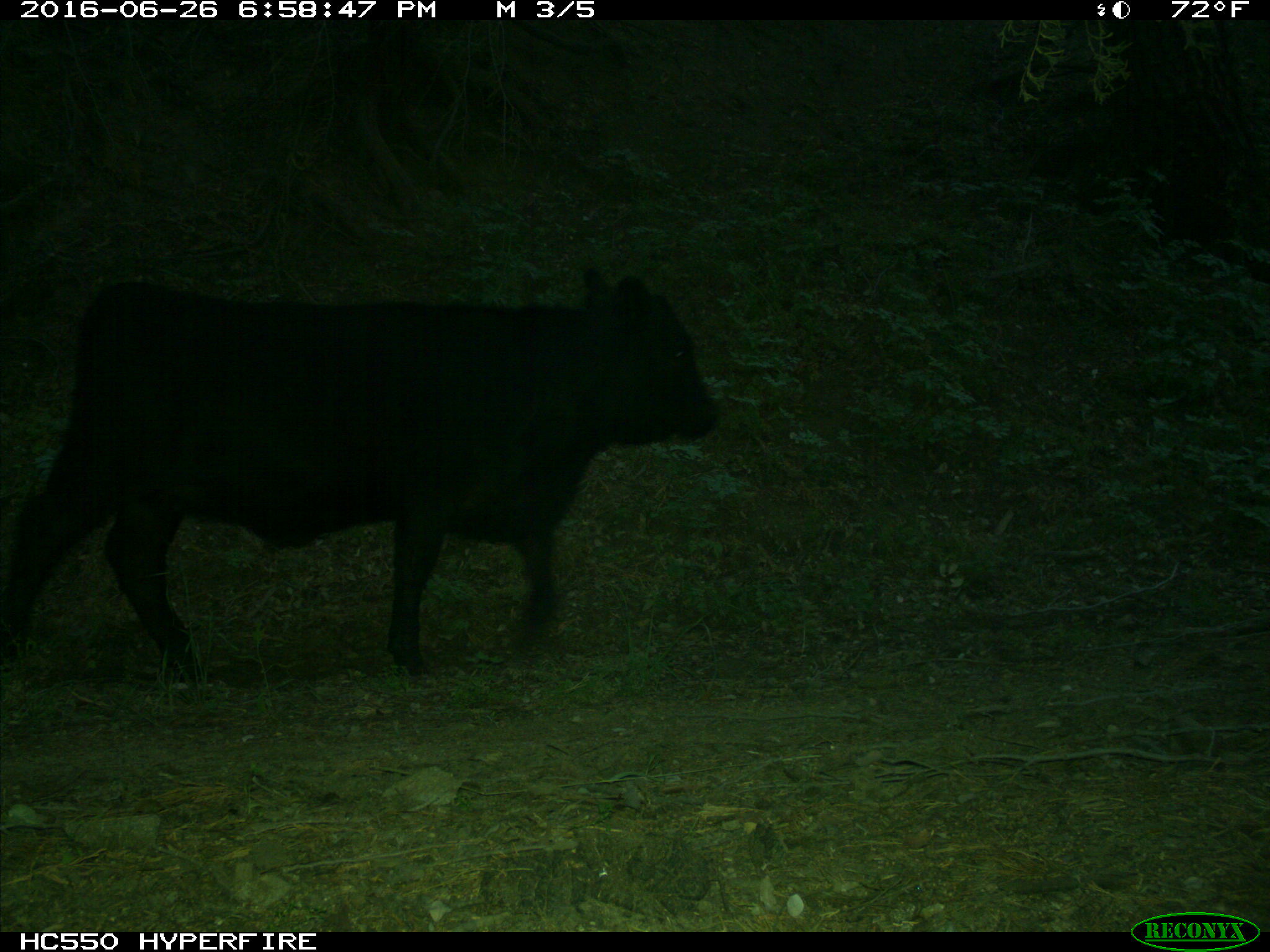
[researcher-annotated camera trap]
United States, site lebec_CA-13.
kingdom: Animalia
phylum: Chordata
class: Mammalia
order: Artiodactyla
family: Bovidae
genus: Bos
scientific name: Bos taurus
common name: domestic cow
Bos taurus (domestic cow).